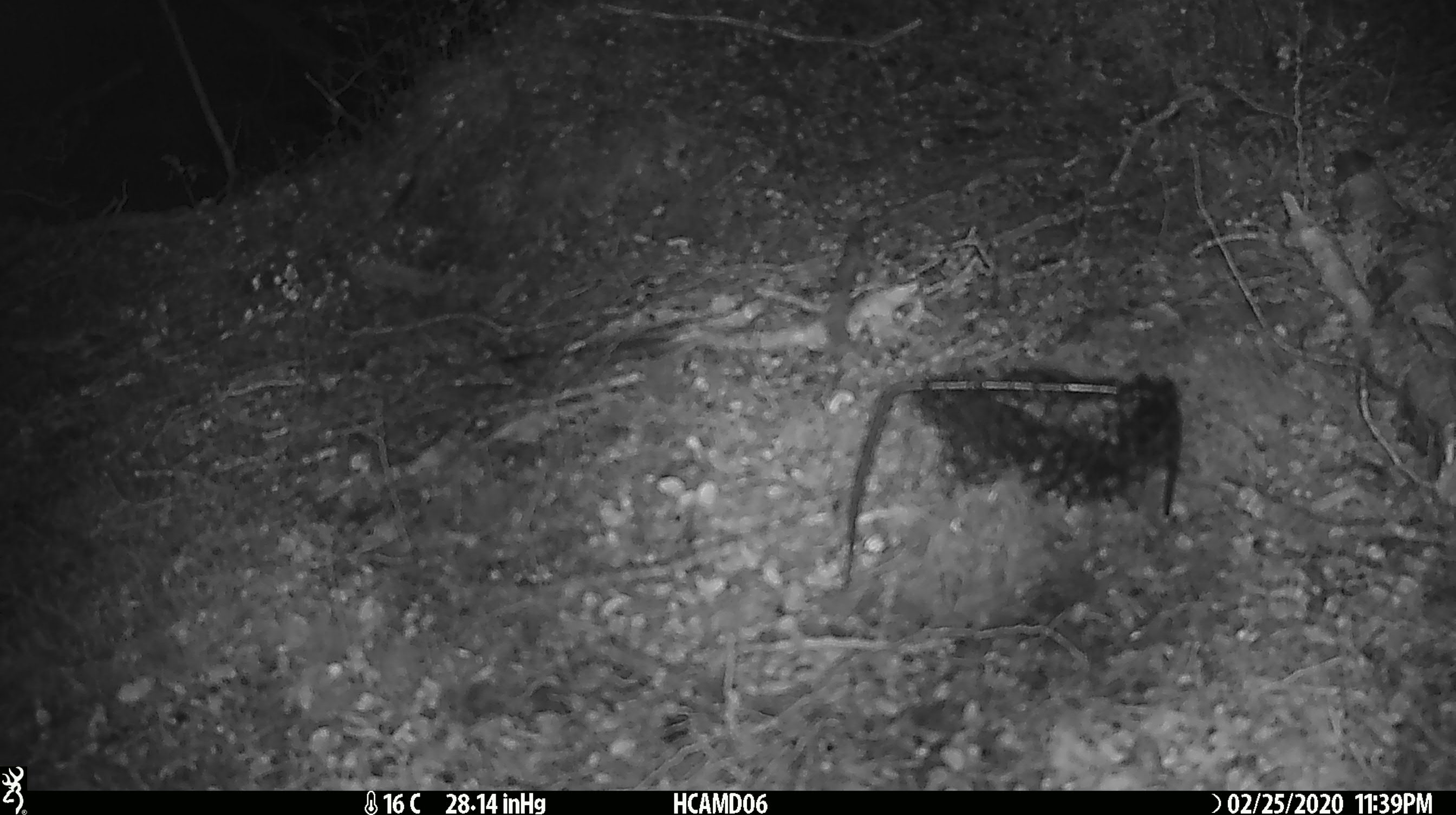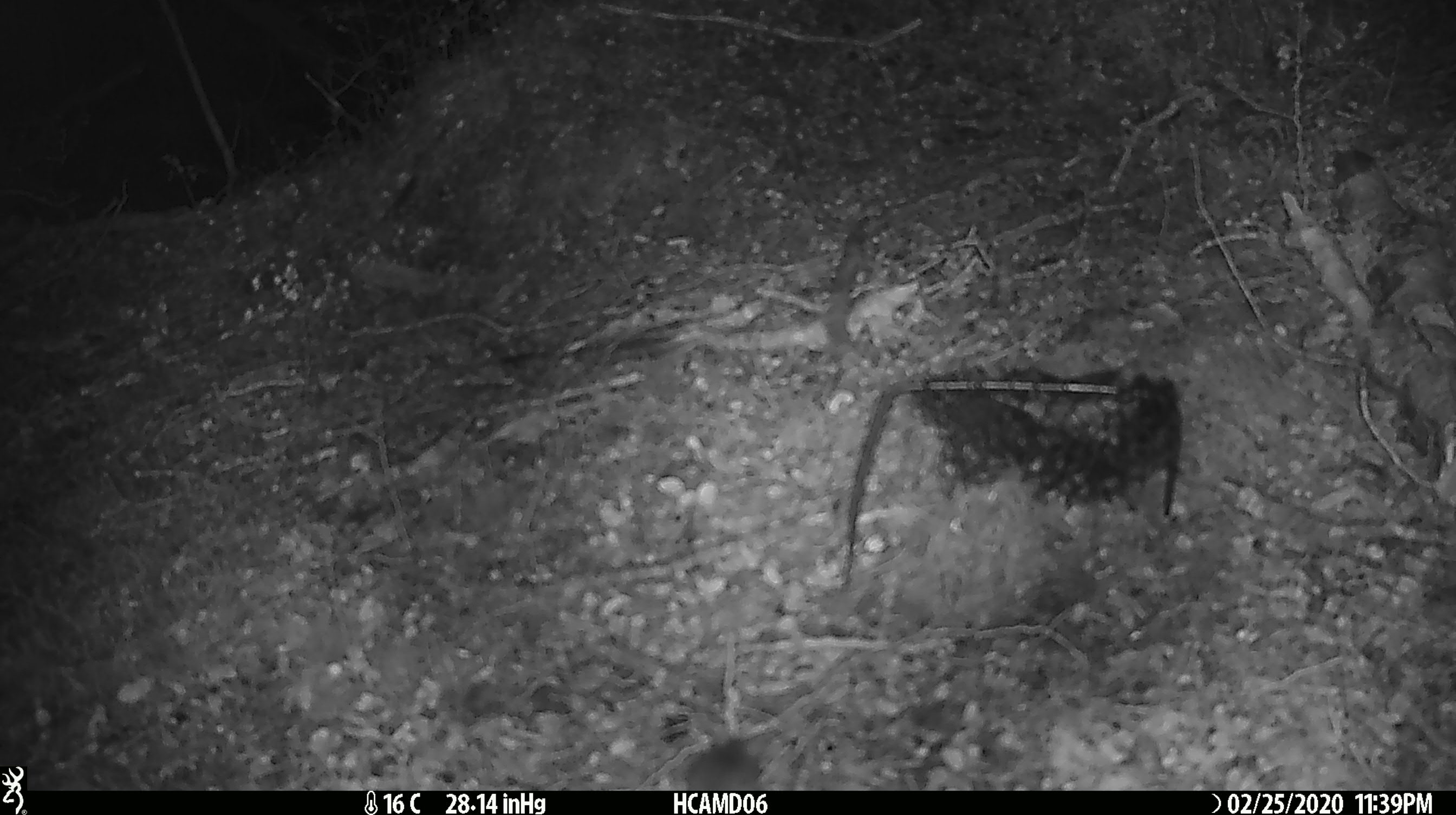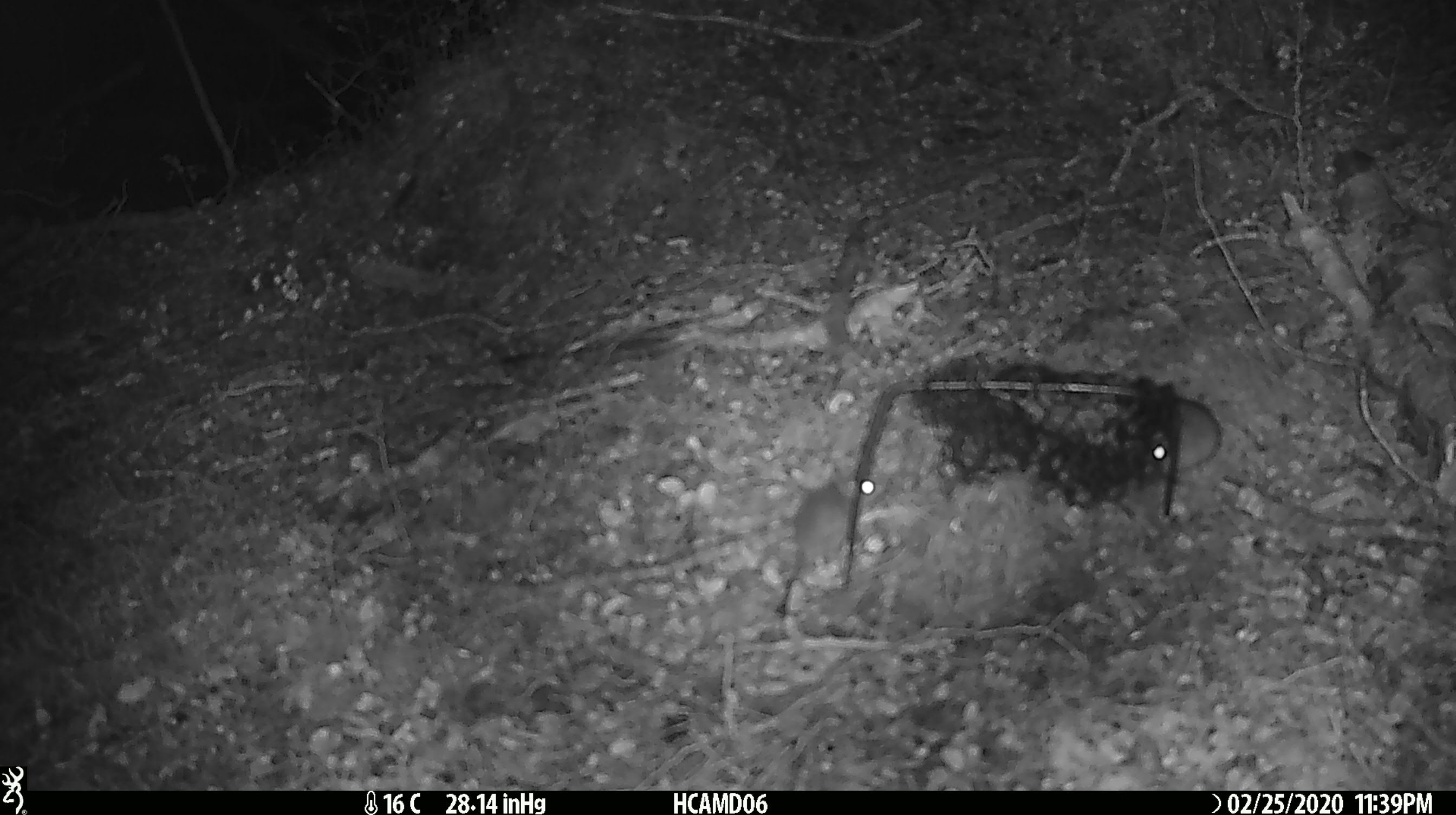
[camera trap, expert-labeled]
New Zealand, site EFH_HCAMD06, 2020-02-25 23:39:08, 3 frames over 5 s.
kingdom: Animalia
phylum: Chordata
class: Mammalia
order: Rodentia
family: Muridae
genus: Mus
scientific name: Mus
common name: mouse